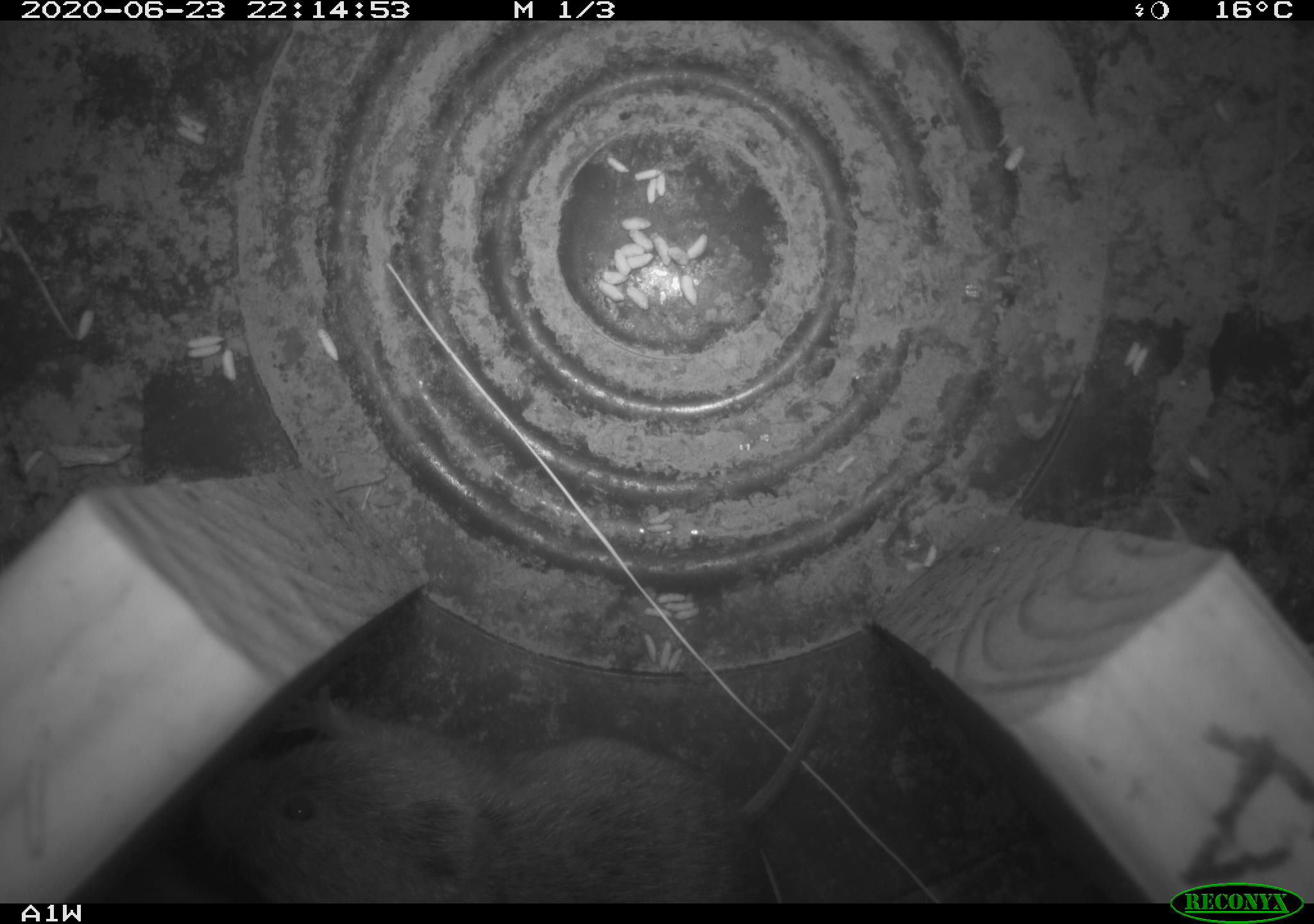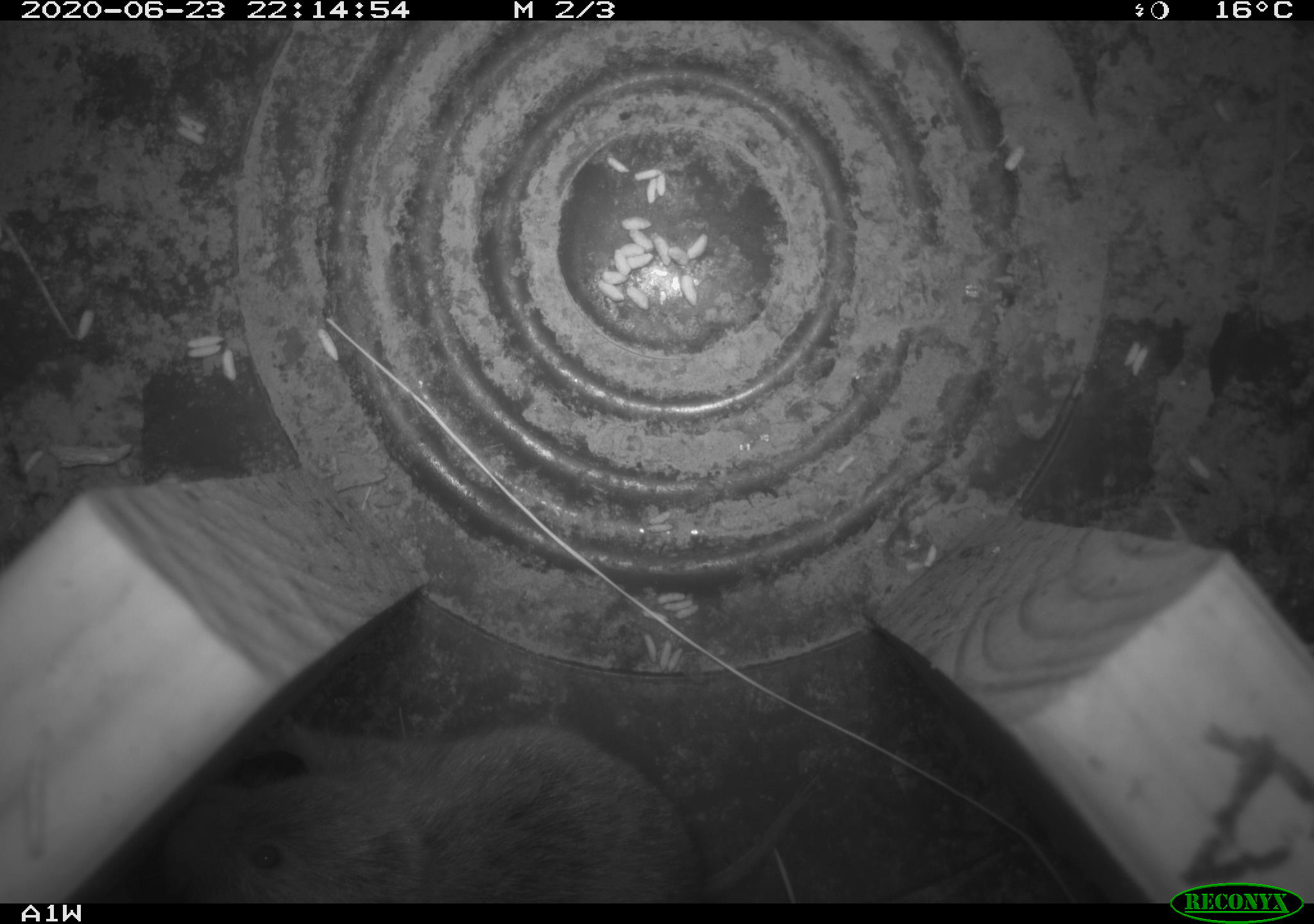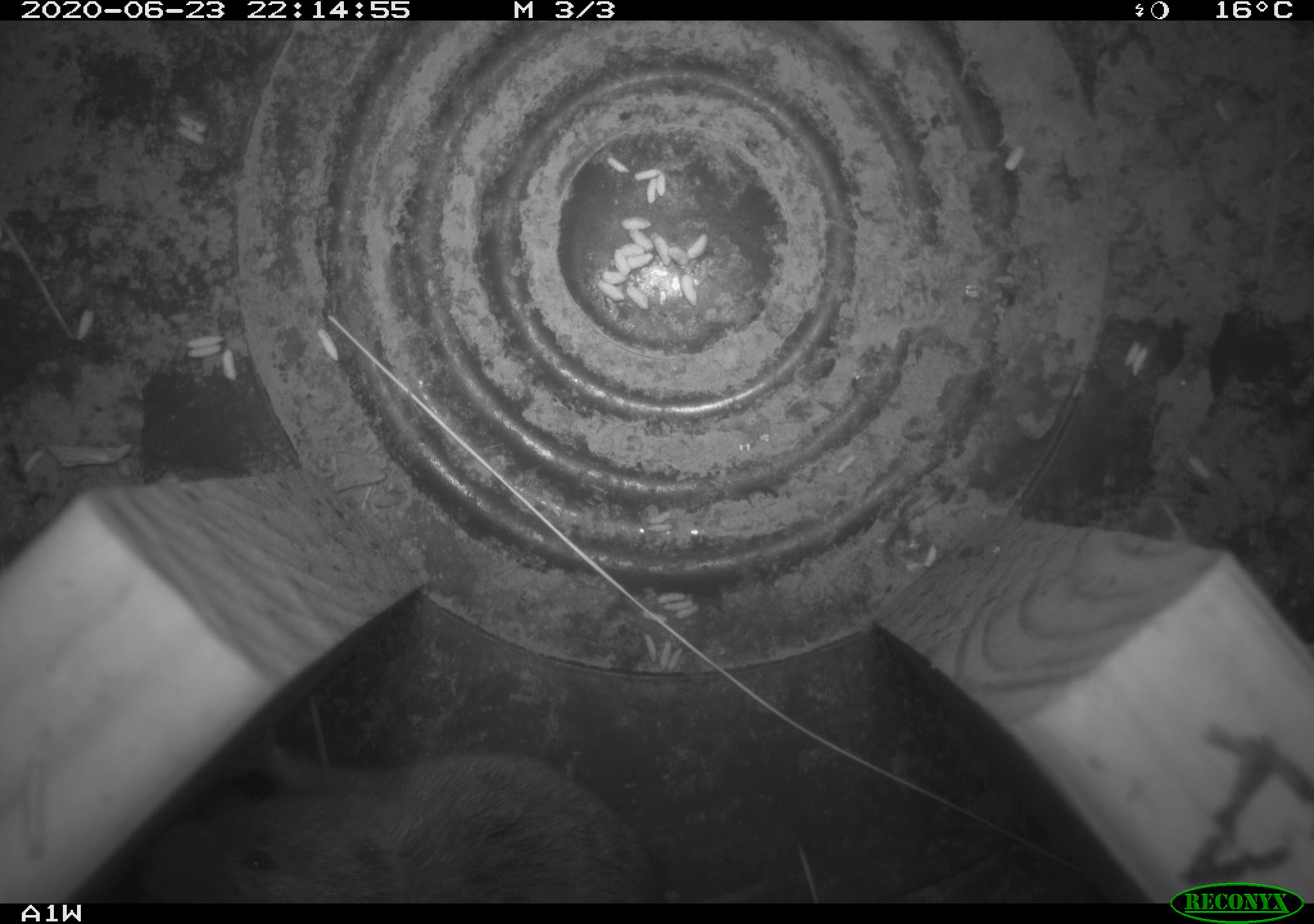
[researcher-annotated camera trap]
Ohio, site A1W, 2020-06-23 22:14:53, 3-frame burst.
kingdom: Animalia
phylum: Chordata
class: Mammalia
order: Rodentia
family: Cricetidae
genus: Microtus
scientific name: Microtus pennsylvanicus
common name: meadow vole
Meadow vole (Microtus pennsylvanicus).